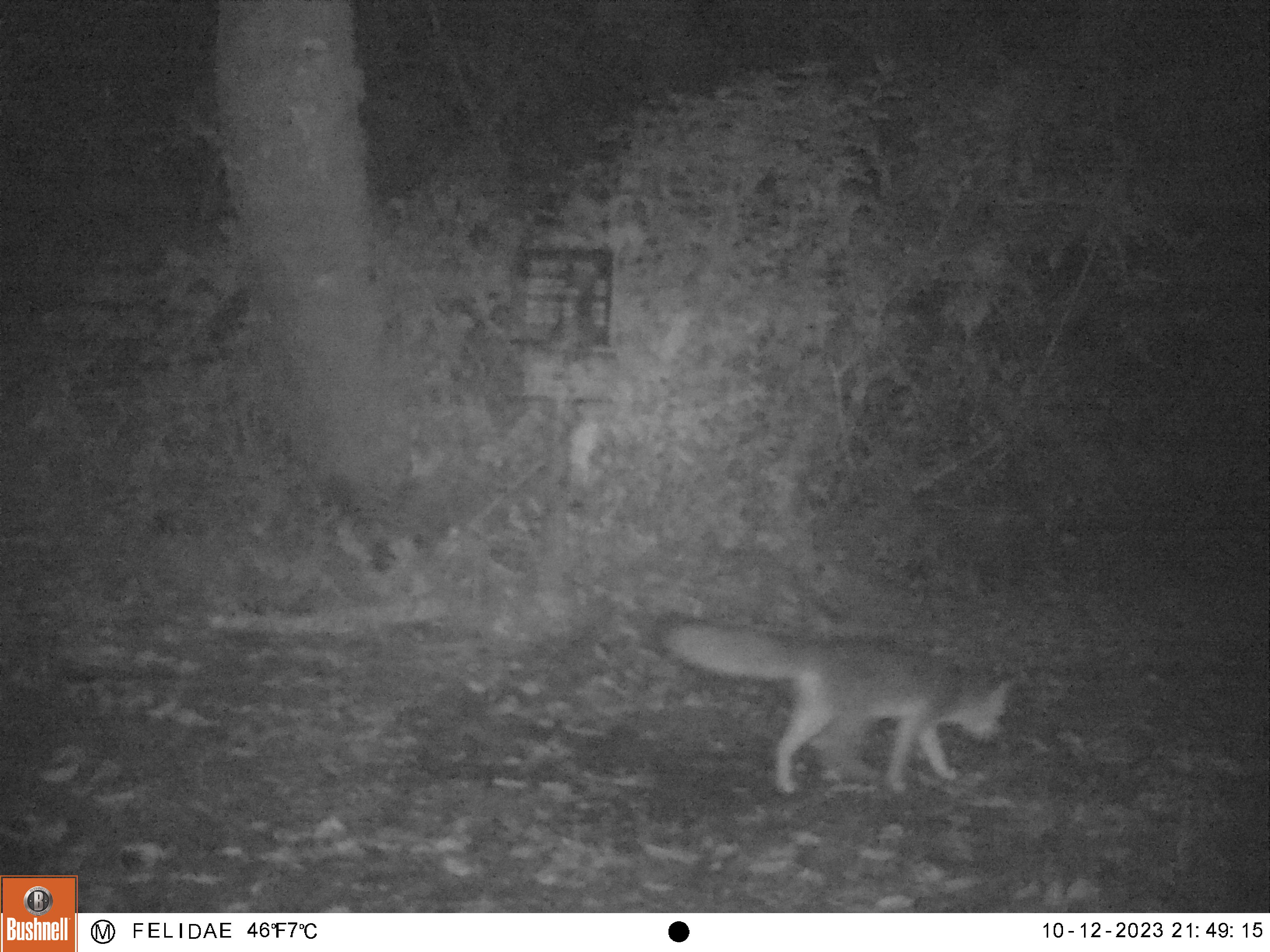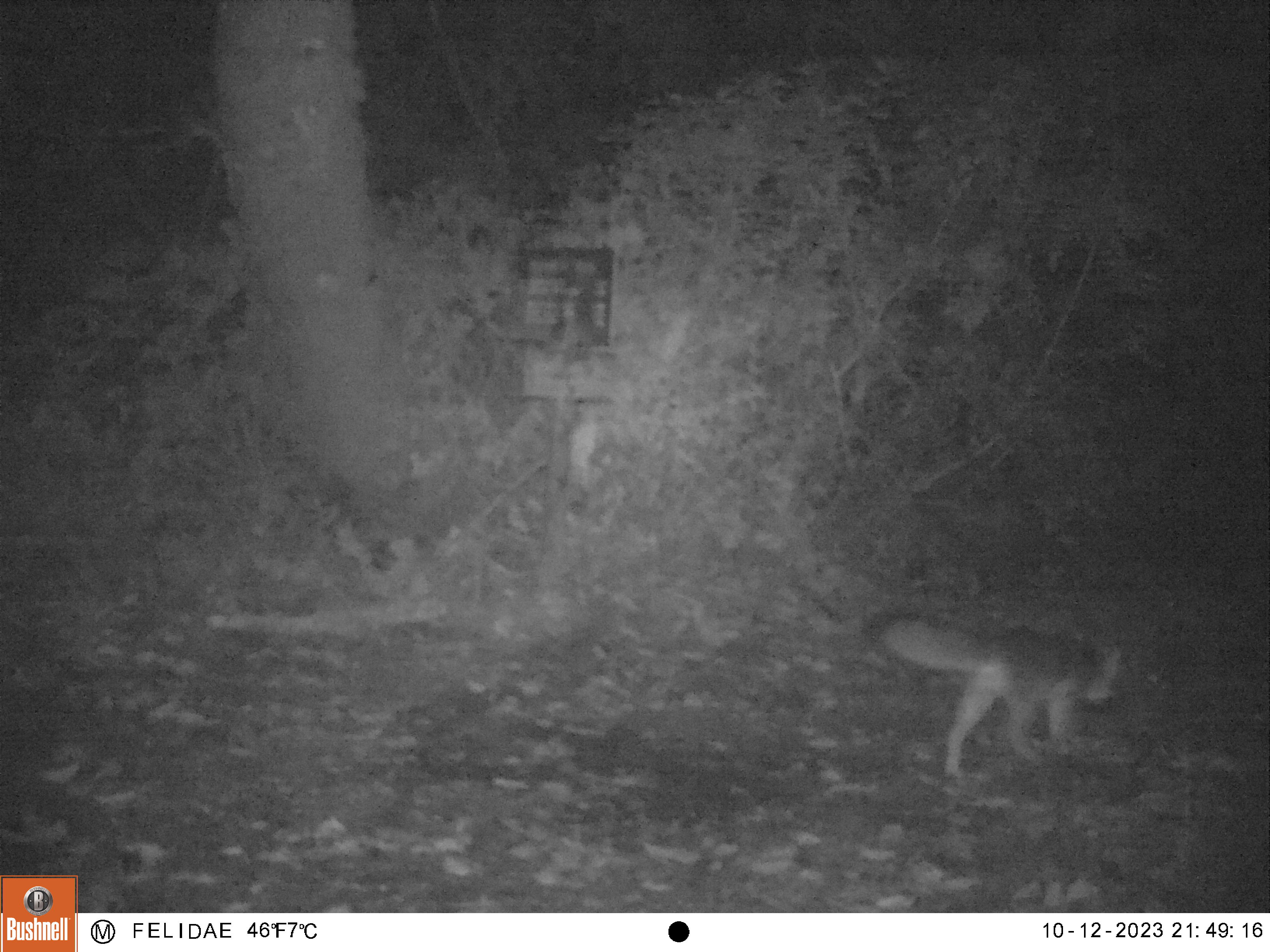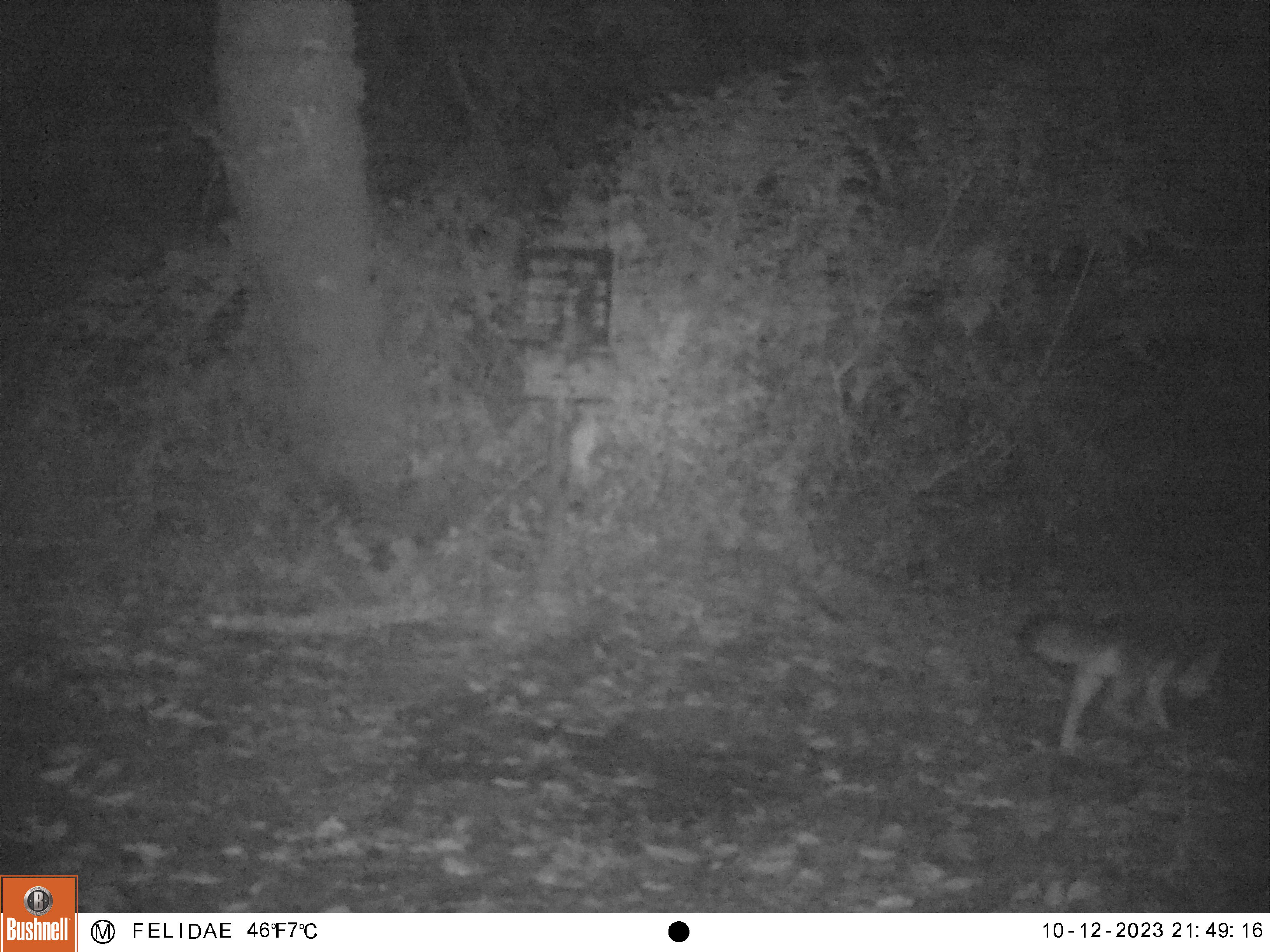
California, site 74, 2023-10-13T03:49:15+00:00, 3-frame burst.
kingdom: Animalia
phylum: Chordata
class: Mammalia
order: Carnivora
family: Canidae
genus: Urocyon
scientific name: Urocyon cinereoargenteus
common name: gray fox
Gray fox (Urocyon cinereoargenteus).